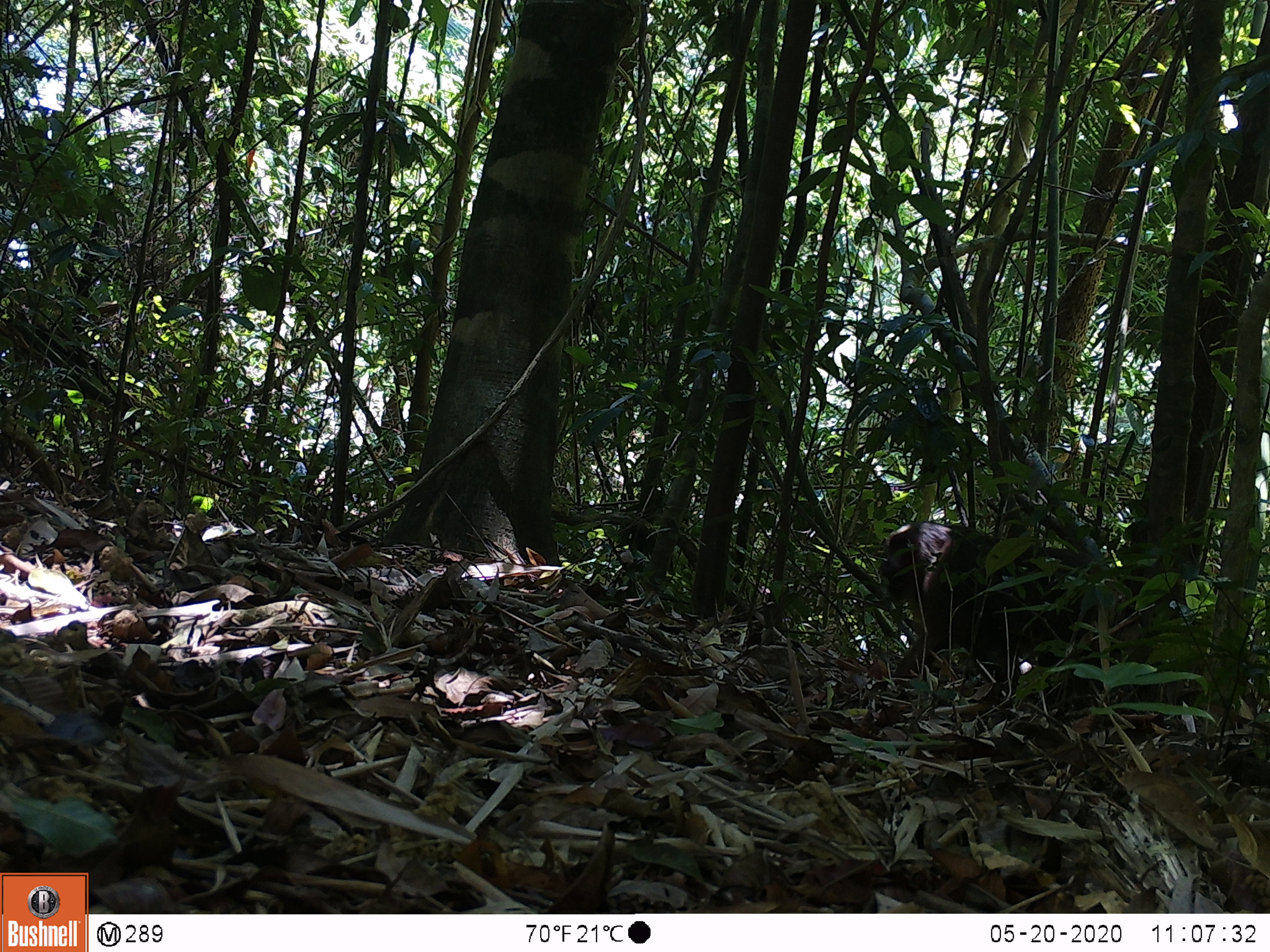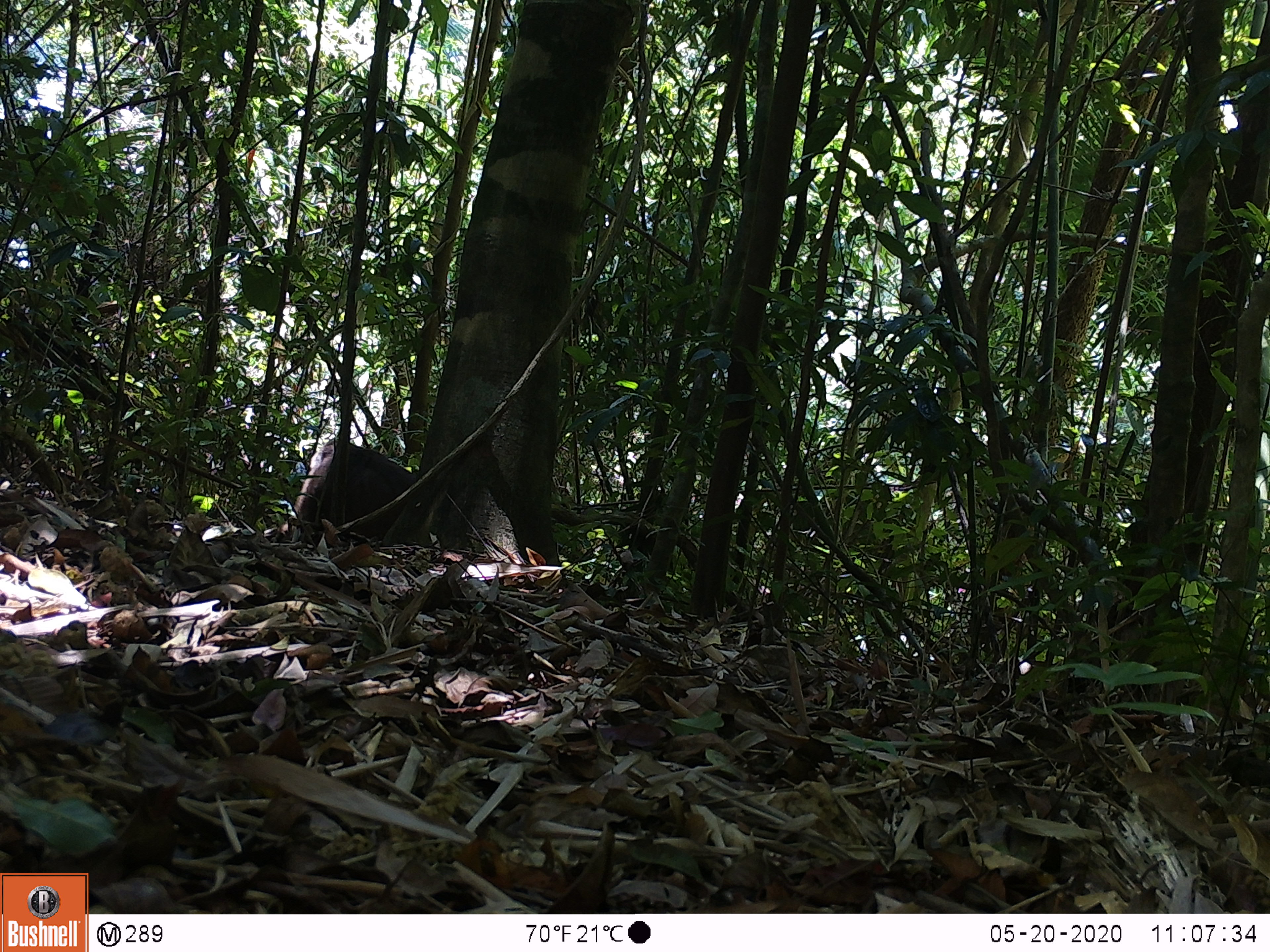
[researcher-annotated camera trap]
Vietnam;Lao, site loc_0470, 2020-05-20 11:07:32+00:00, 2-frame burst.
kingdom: Animalia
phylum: Chordata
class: Mammalia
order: Primates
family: Cercopithecidae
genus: Macaca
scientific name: Macaca arctoides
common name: stump-tailed macaque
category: stump tailed macaque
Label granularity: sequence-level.